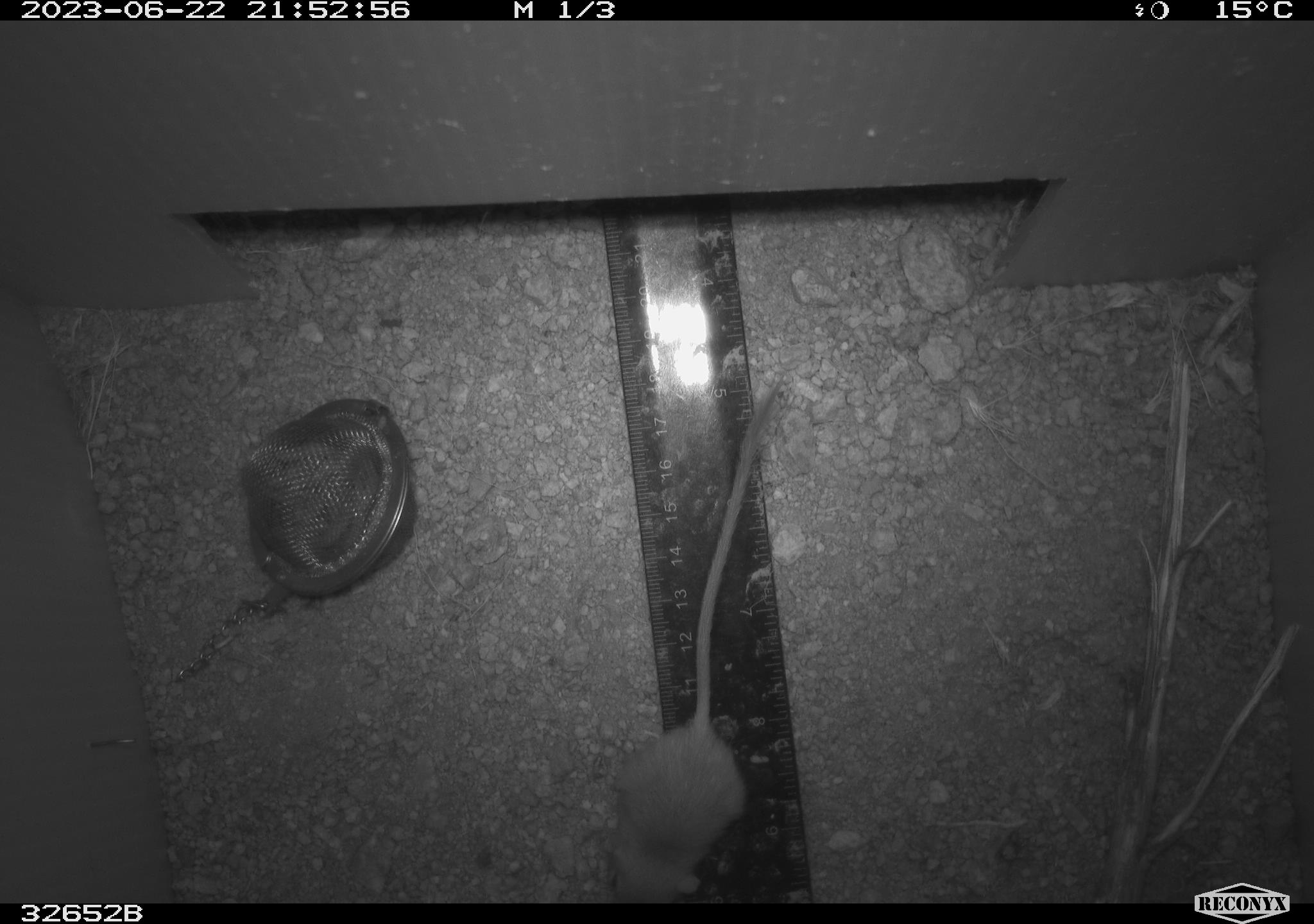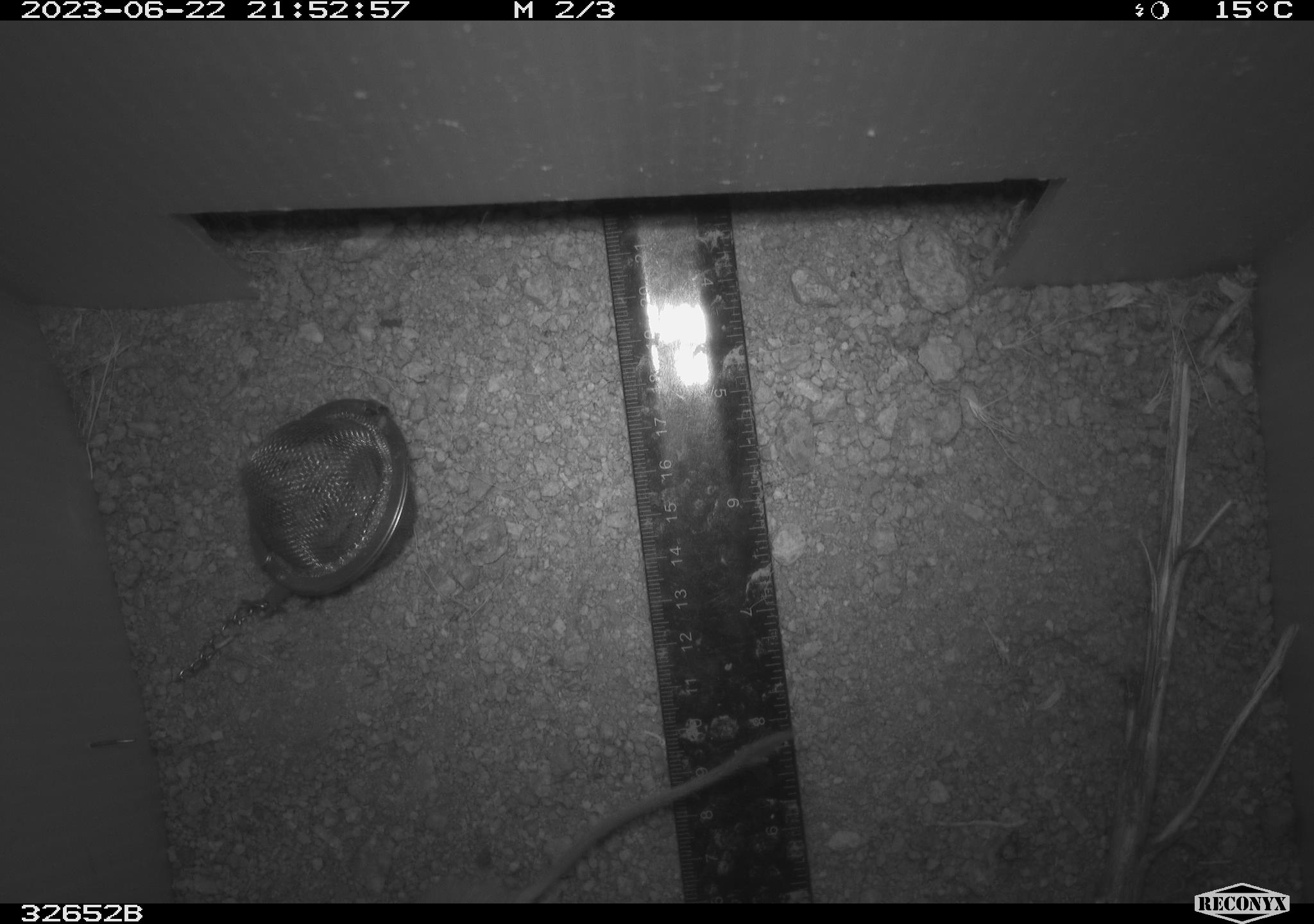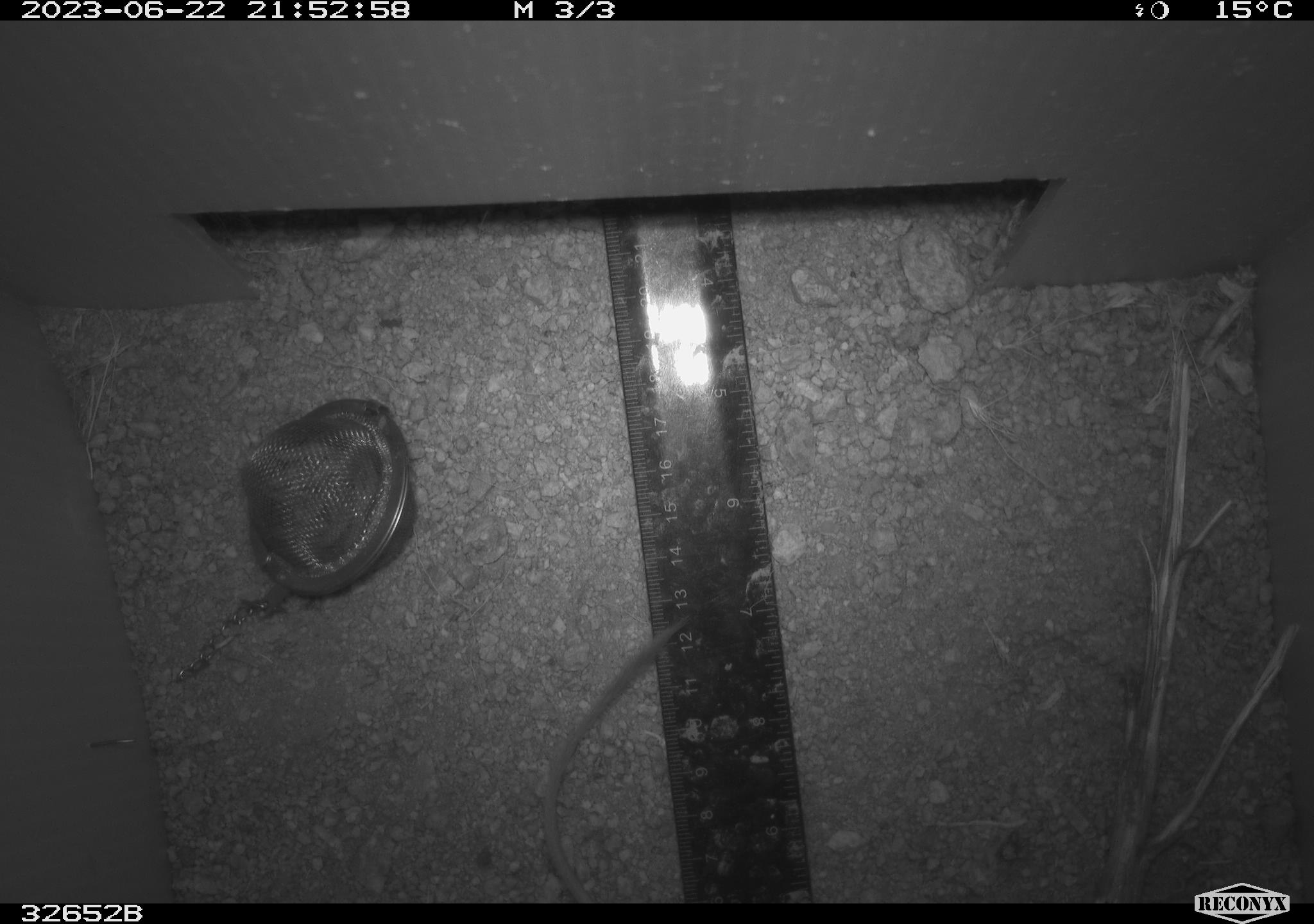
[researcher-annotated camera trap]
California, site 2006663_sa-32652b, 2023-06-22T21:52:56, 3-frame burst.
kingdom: Animalia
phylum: Chordata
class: Mammalia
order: Rodentia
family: Heteromyidae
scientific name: Heteromyidae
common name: kangaroo rats and pocket mice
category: heteromyidae family